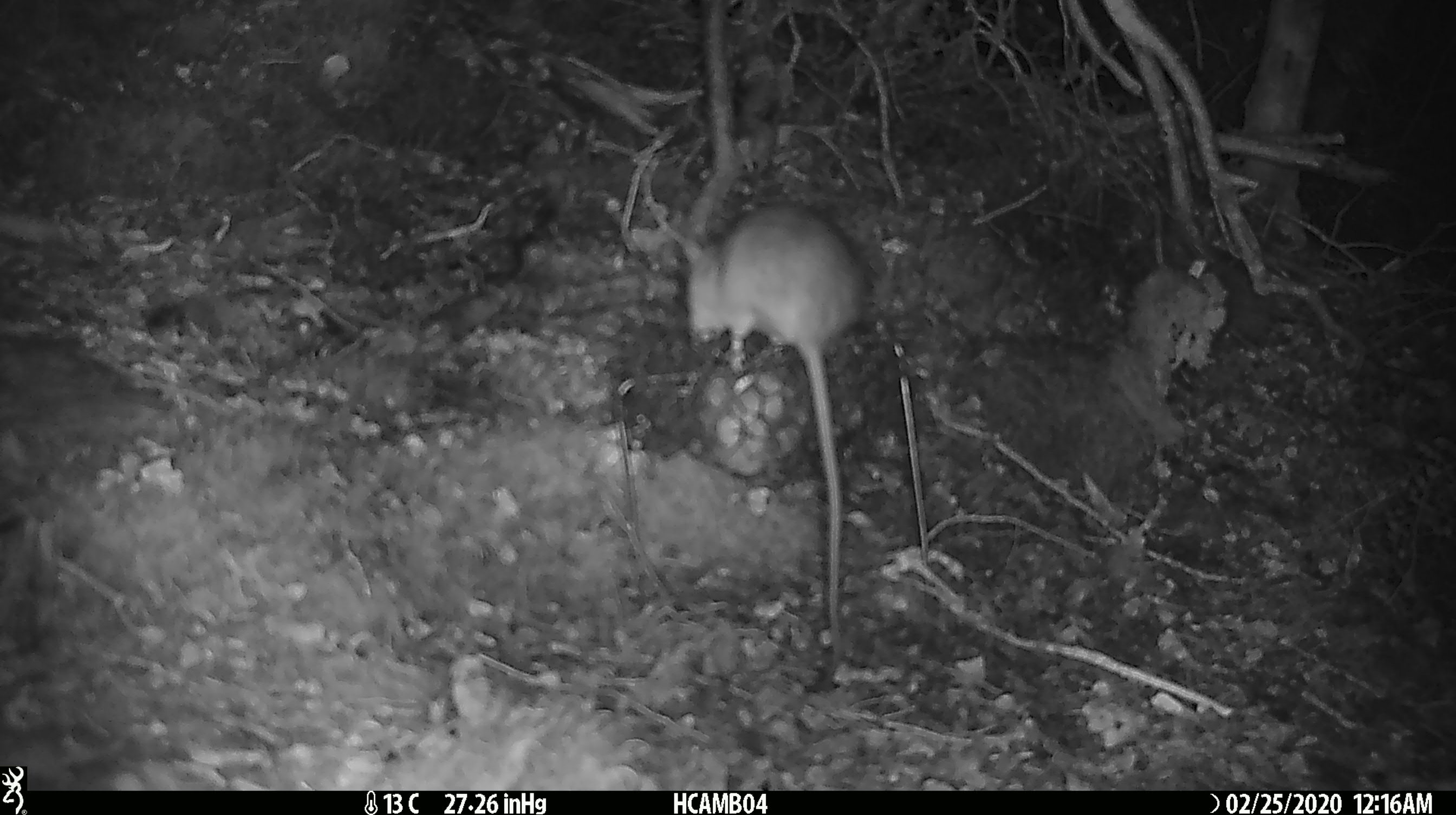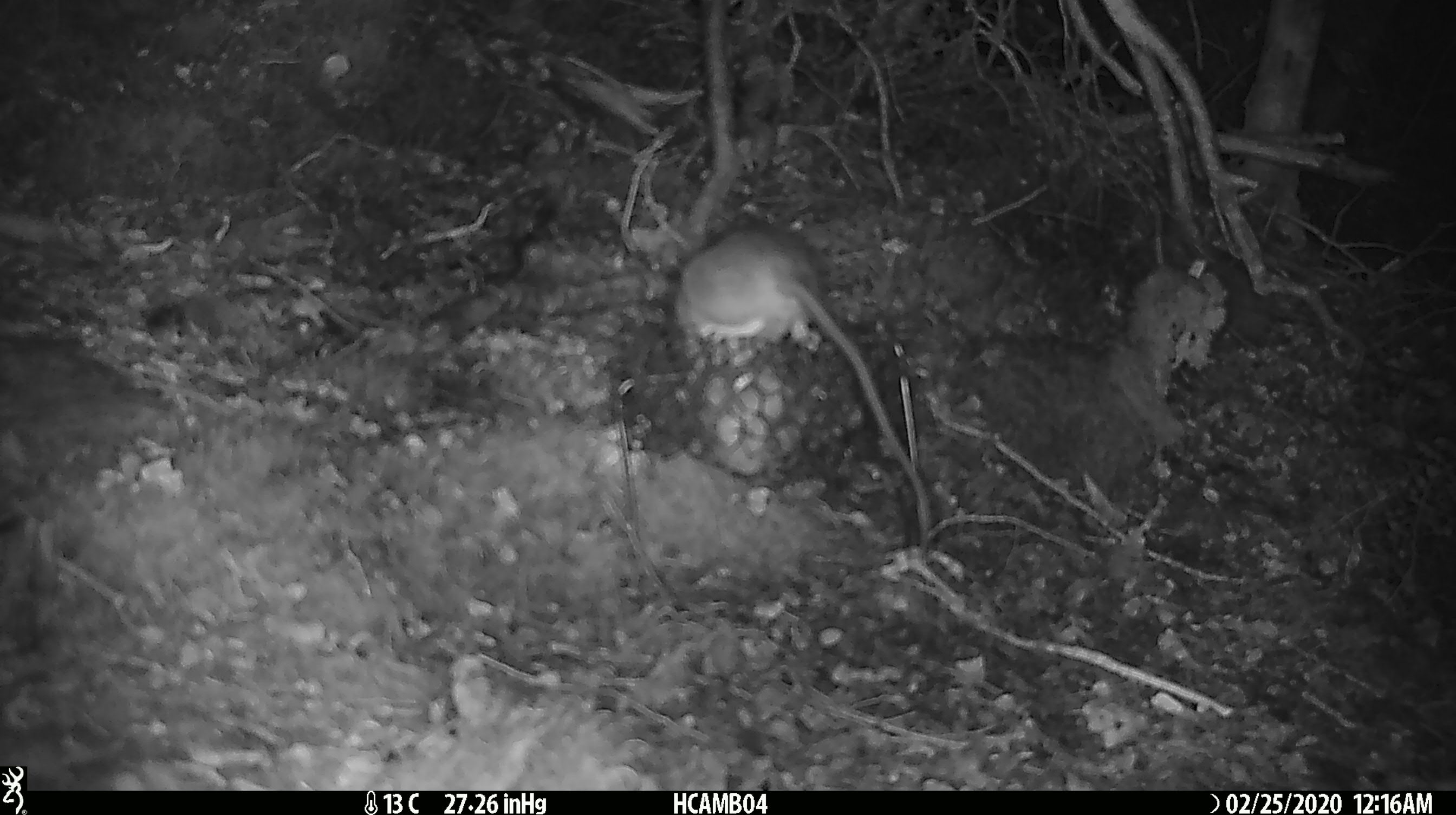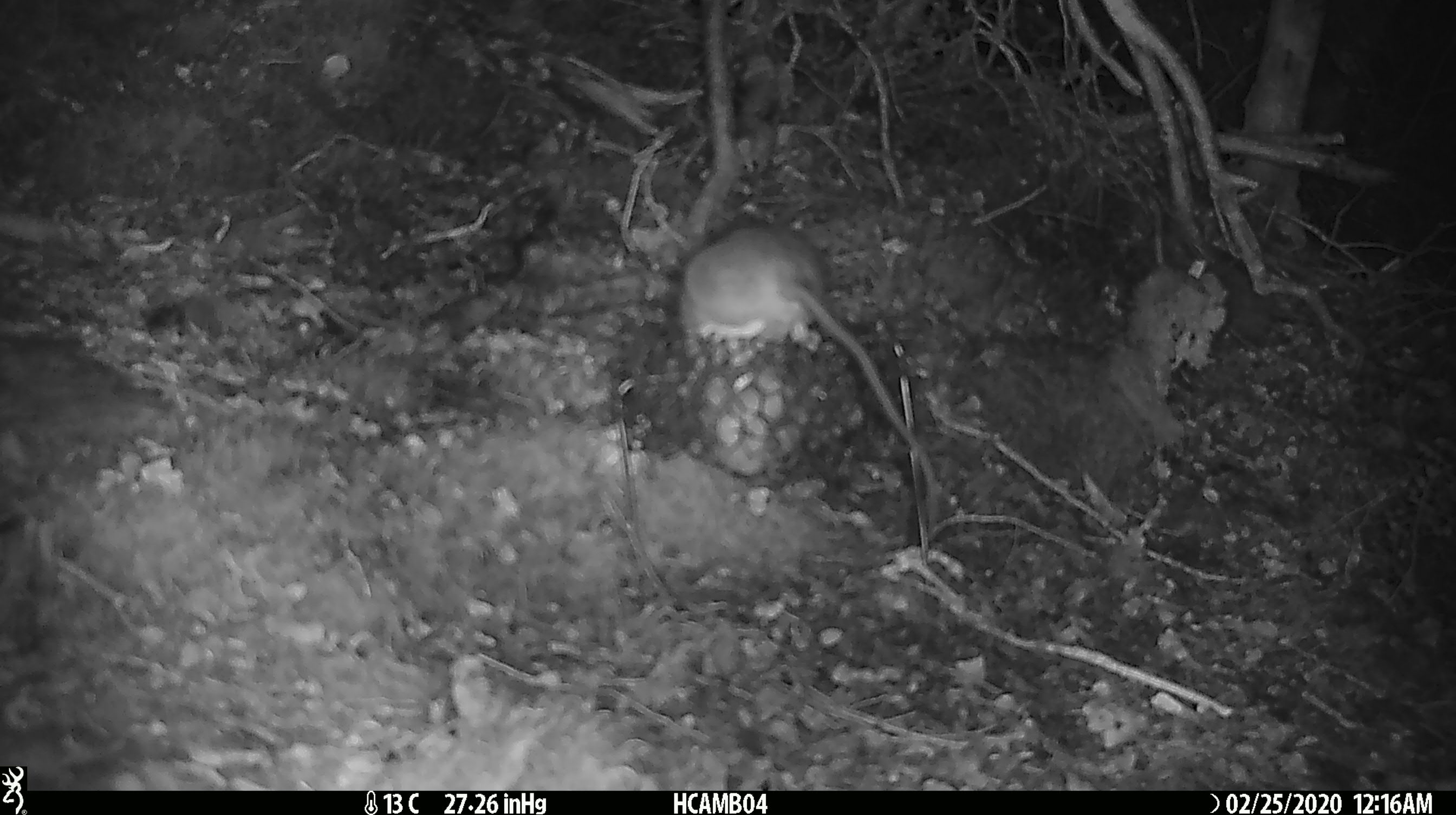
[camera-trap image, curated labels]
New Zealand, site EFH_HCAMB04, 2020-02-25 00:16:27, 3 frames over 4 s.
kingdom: Animalia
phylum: Chordata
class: Mammalia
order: Rodentia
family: Muridae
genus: Rattus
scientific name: Rattus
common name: rat